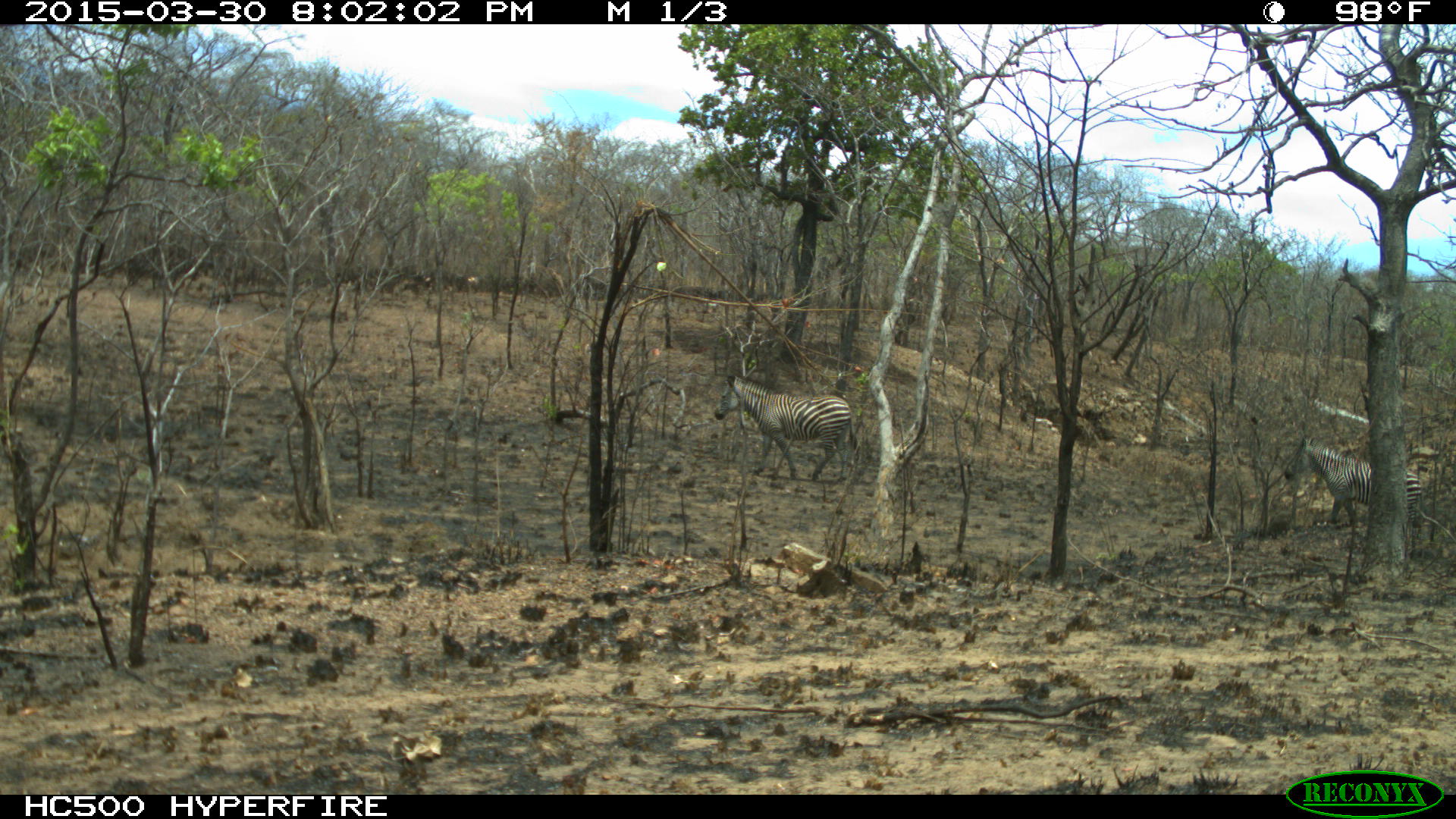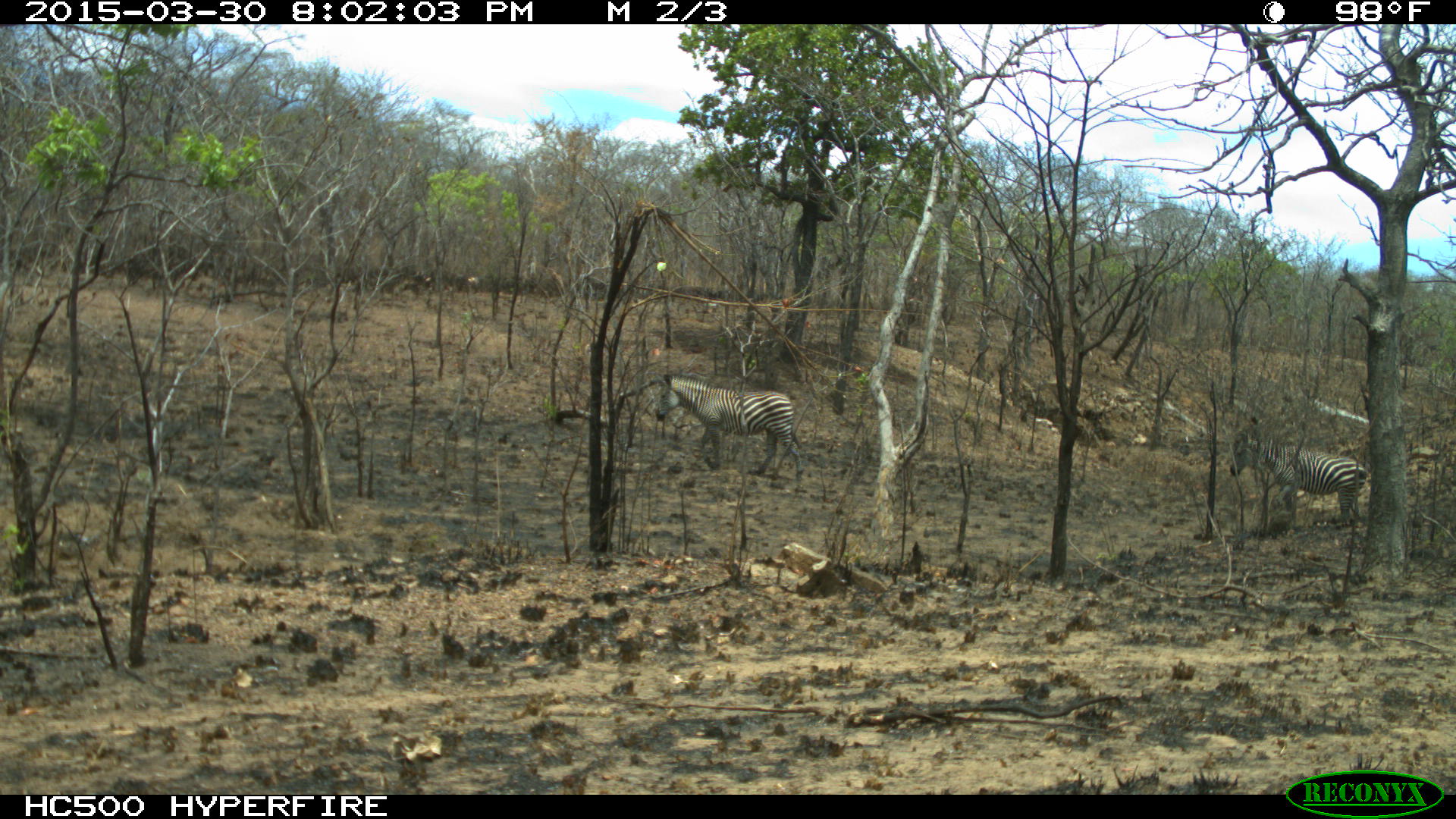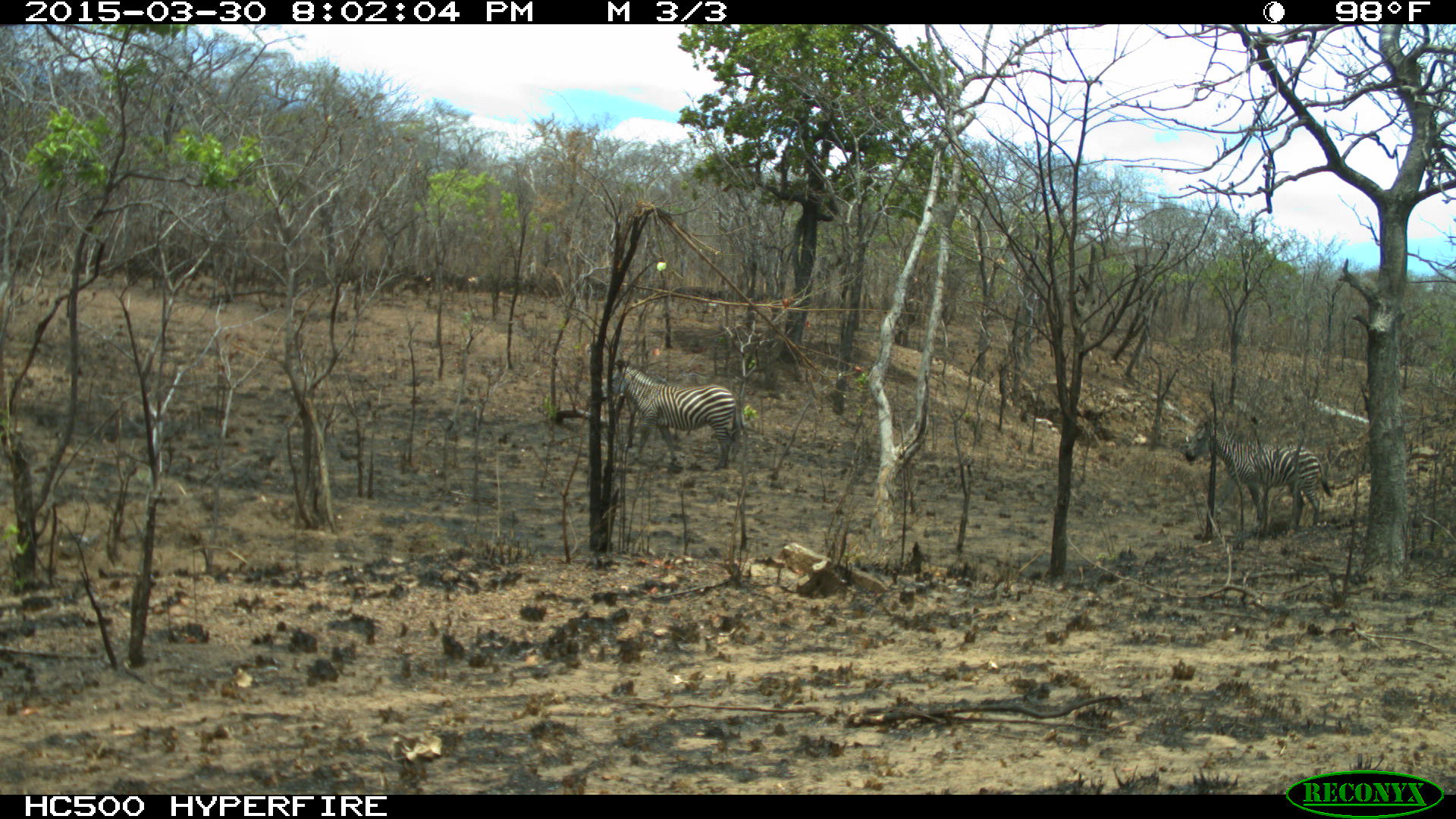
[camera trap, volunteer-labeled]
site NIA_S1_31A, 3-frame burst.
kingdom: Animalia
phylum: Chordata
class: Mammalia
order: Perissodactyla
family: Equidae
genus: Equus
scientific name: Equus quagga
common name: plains zebra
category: zebraplains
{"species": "zebraplains (plains zebra) (Equus quagga)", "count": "2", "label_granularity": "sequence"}